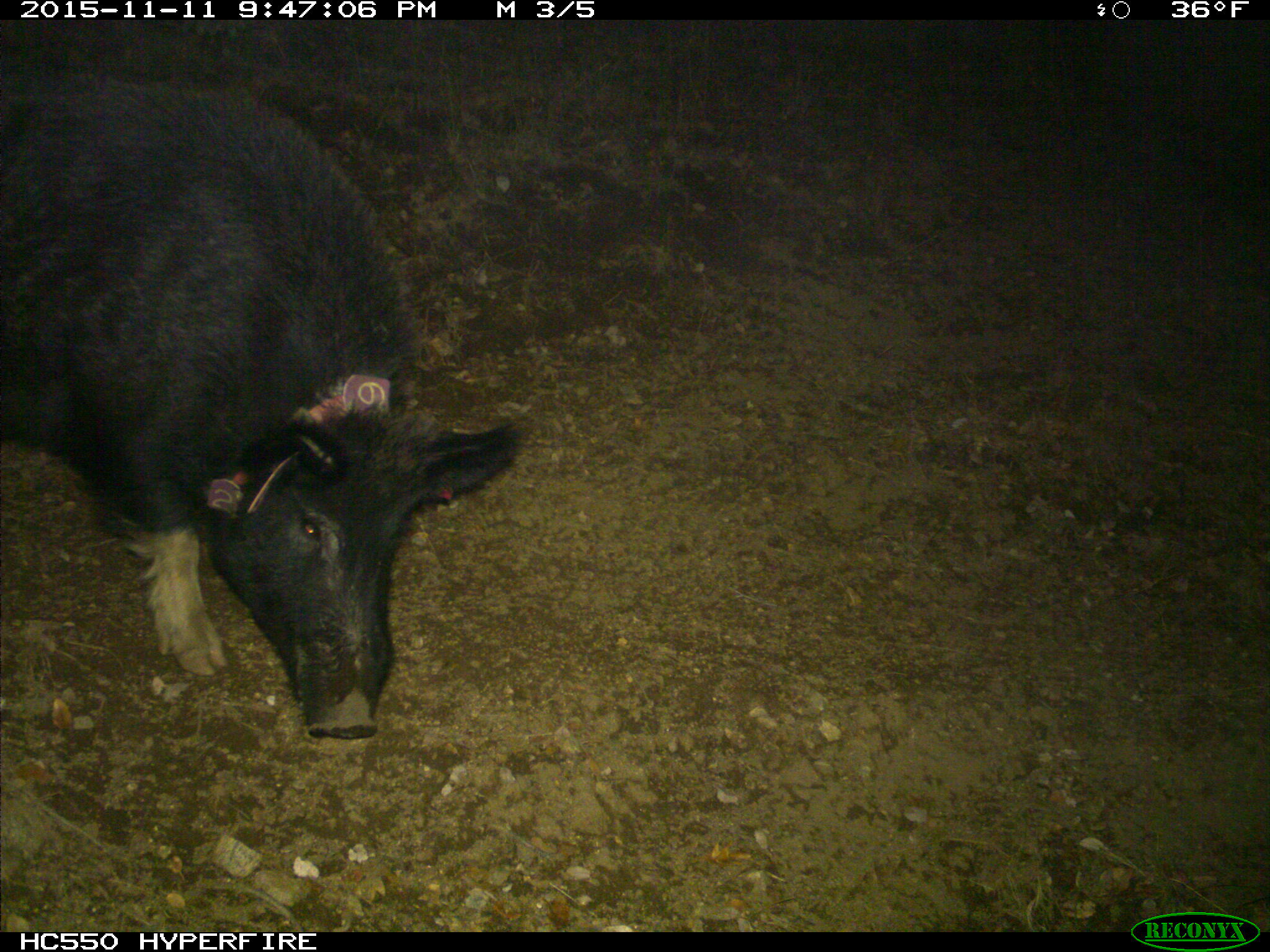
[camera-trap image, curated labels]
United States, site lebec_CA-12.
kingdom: Animalia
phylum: Chordata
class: Mammalia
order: Artiodactyla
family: Suidae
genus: Sus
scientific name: Sus scrofa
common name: wild boar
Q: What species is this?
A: Sus scrofa (wild boar).